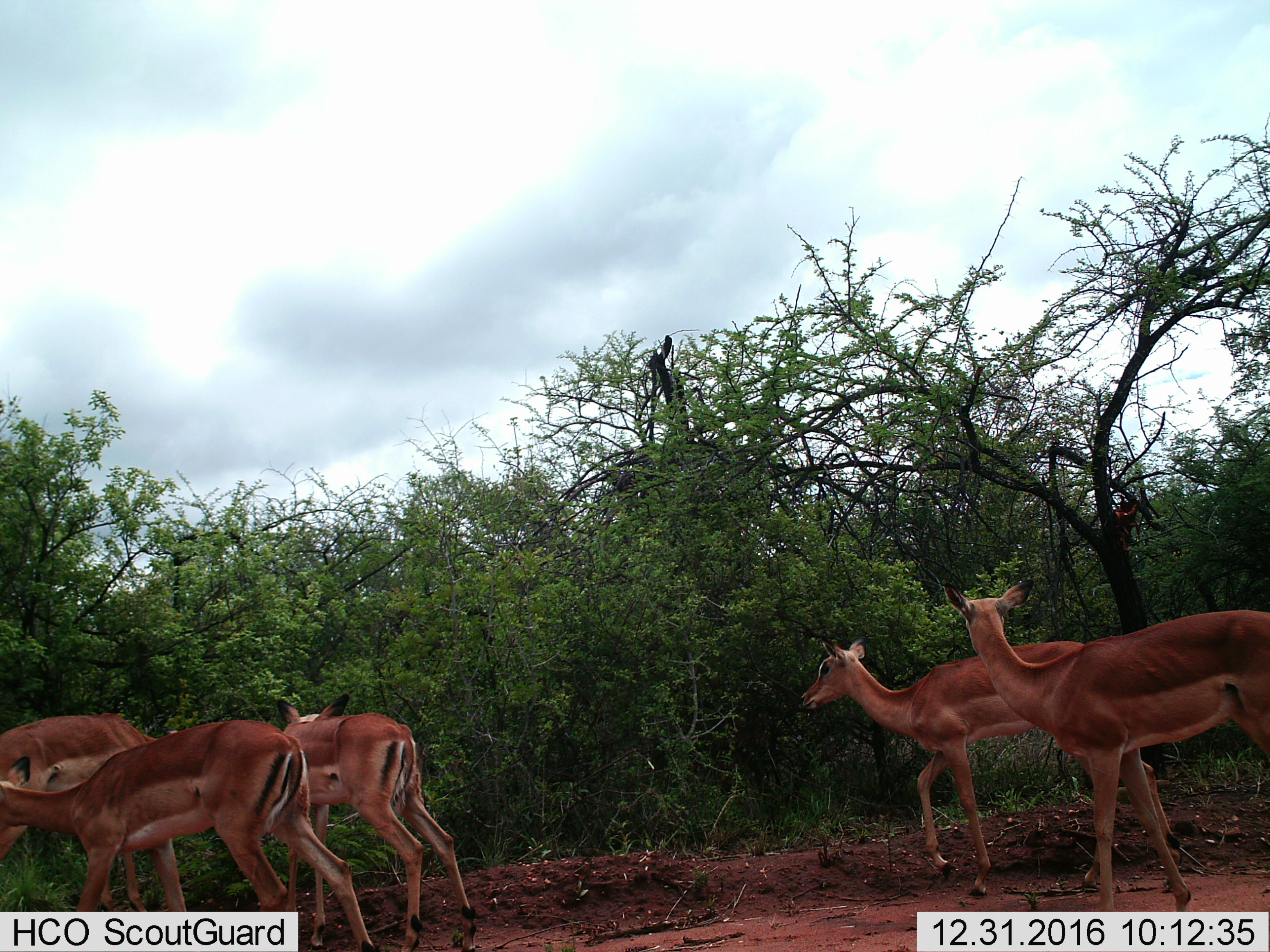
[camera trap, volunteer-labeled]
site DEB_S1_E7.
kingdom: Animalia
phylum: Chordata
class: Mammalia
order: Artiodactyla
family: Bovidae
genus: Aepyceros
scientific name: Aepyceros melampus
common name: impala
Impala (Aepyceros melampus), count 5. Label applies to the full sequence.